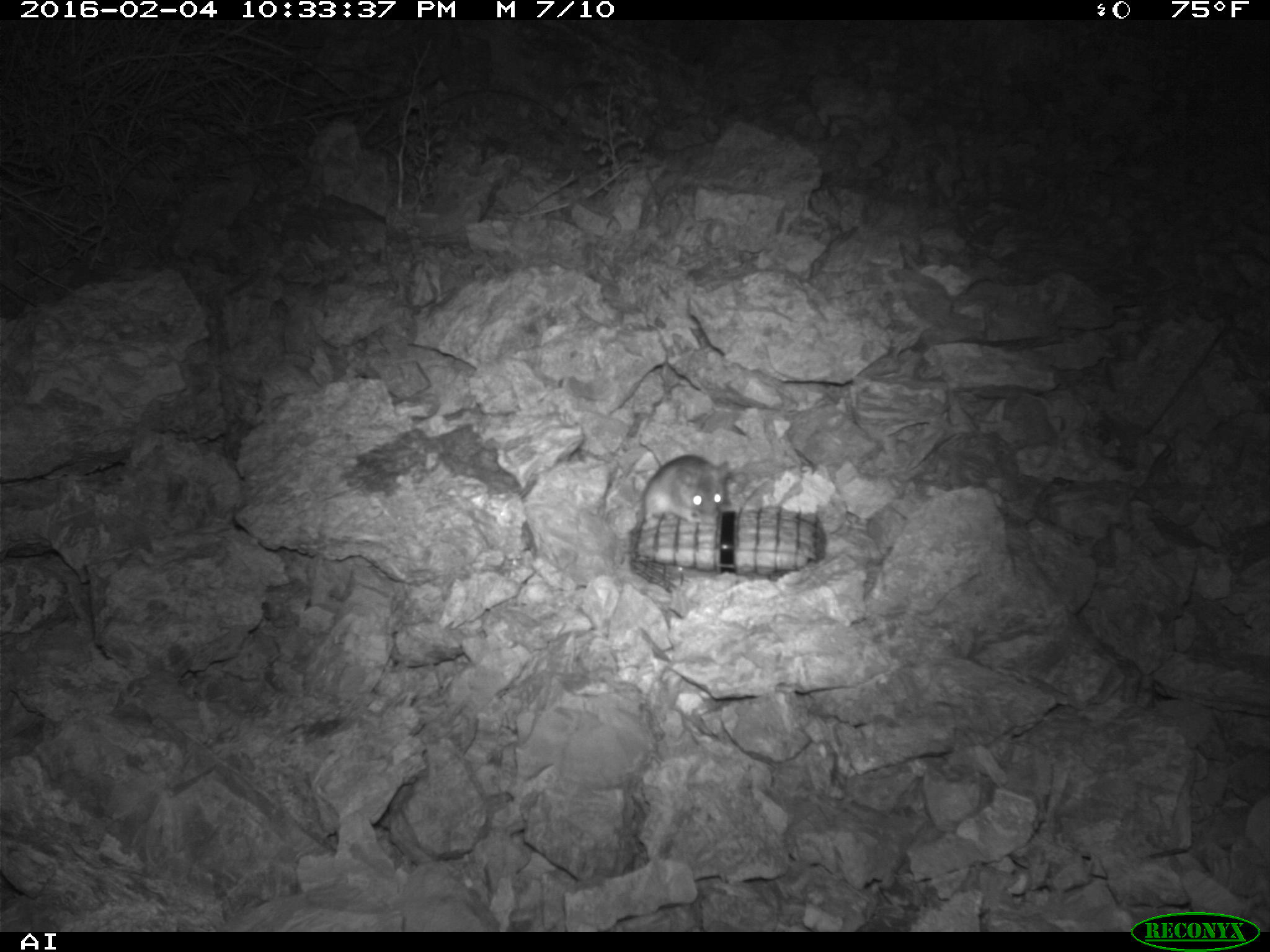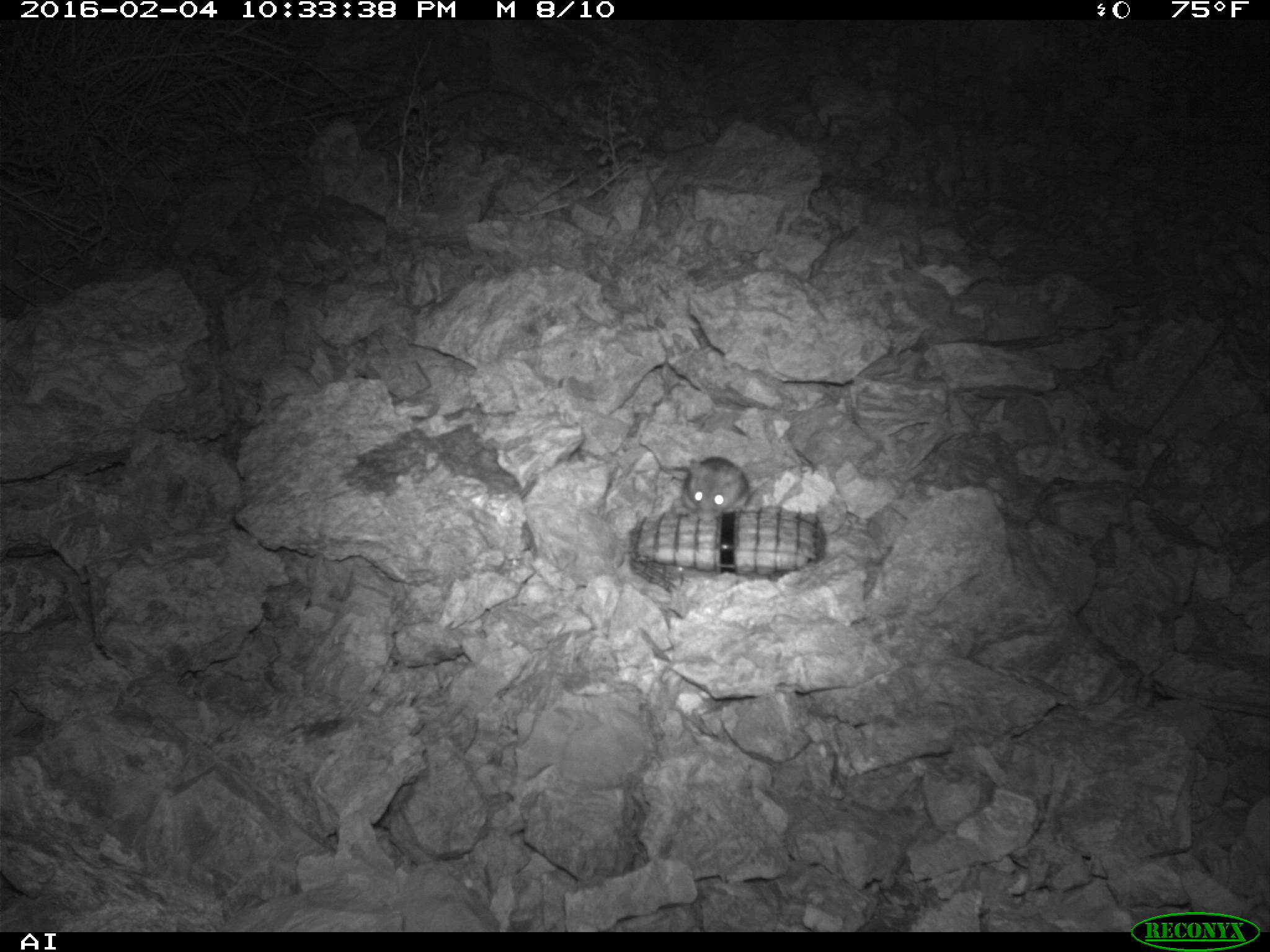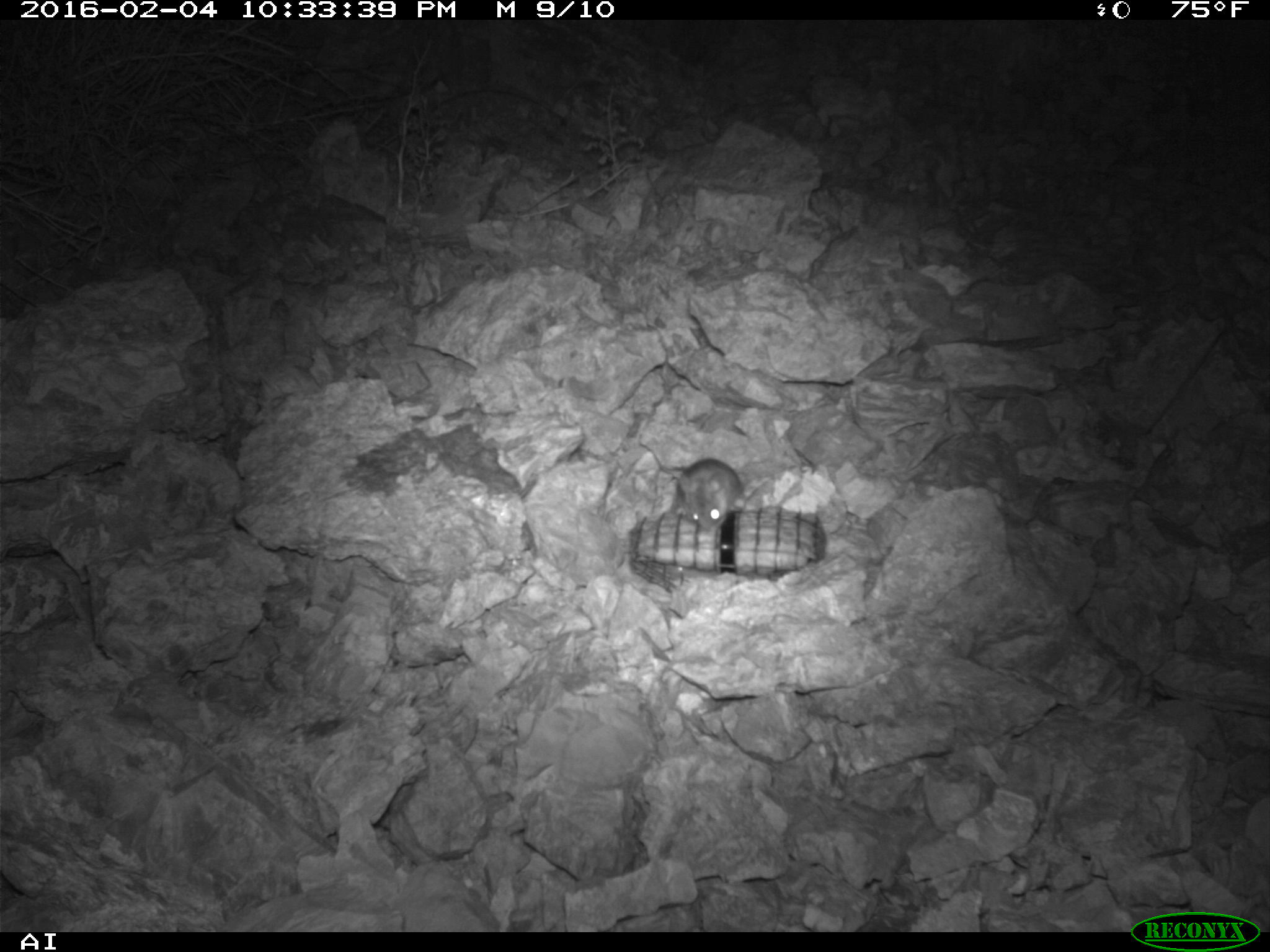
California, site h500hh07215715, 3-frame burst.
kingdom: Animalia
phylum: Chordata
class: Mammalia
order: Rodentia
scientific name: Rodentia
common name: rodent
Rodent (Rodentia).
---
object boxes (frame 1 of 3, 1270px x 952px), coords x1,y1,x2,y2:
rodent: 642,455,729,522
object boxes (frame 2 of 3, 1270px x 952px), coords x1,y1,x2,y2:
rodent: 678,454,771,522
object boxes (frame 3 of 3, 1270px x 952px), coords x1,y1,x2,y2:
rodent: 671,457,746,532